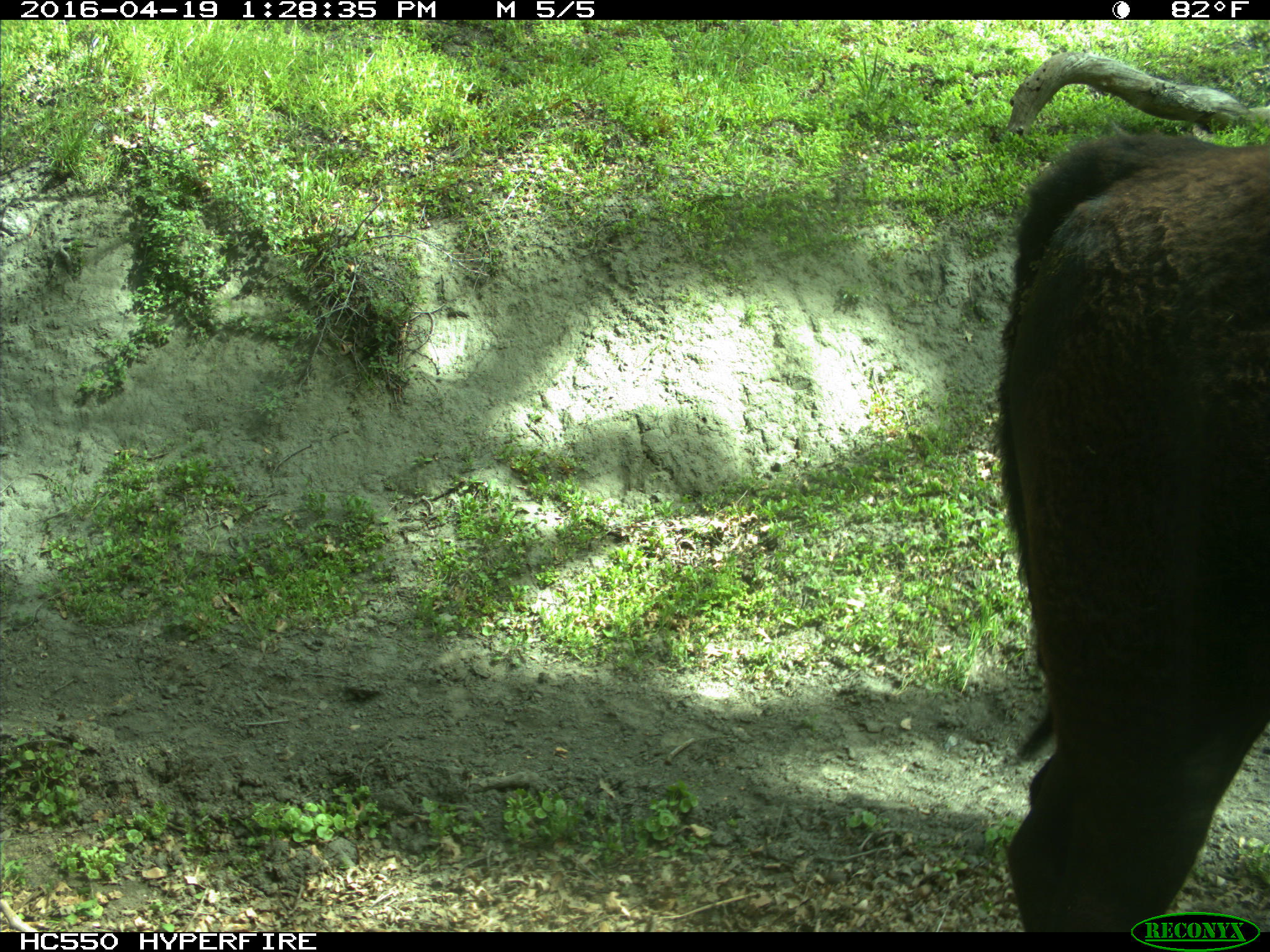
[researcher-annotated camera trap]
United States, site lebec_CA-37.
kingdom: Animalia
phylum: Chordata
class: Mammalia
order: Artiodactyla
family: Bovidae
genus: Bos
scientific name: Bos taurus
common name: domestic cow